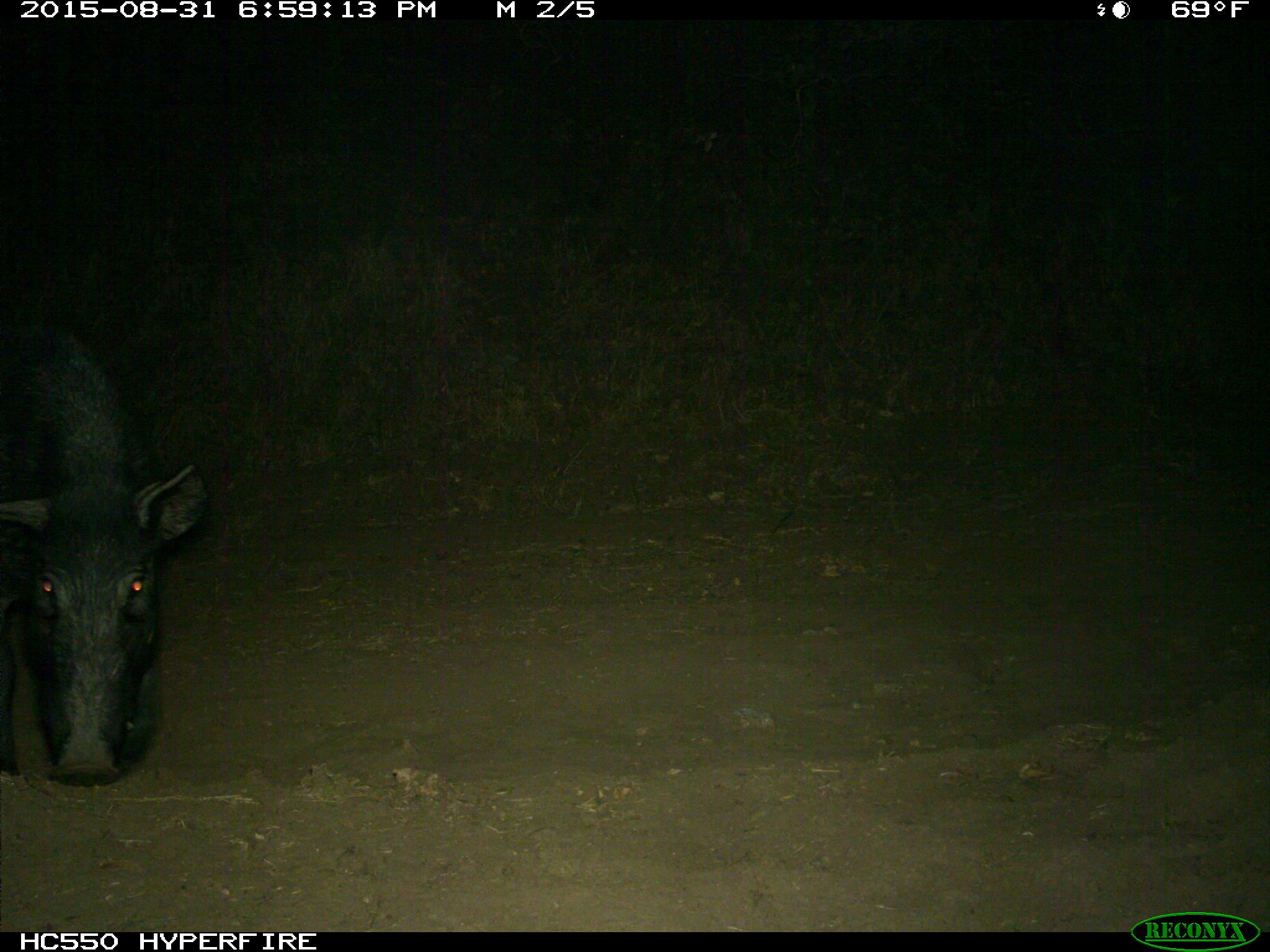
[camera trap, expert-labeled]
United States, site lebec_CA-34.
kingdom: Animalia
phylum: Chordata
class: Mammalia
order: Artiodactyla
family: Suidae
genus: Sus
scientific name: Sus scrofa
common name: wild boar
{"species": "Sus scrofa (wild boar)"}